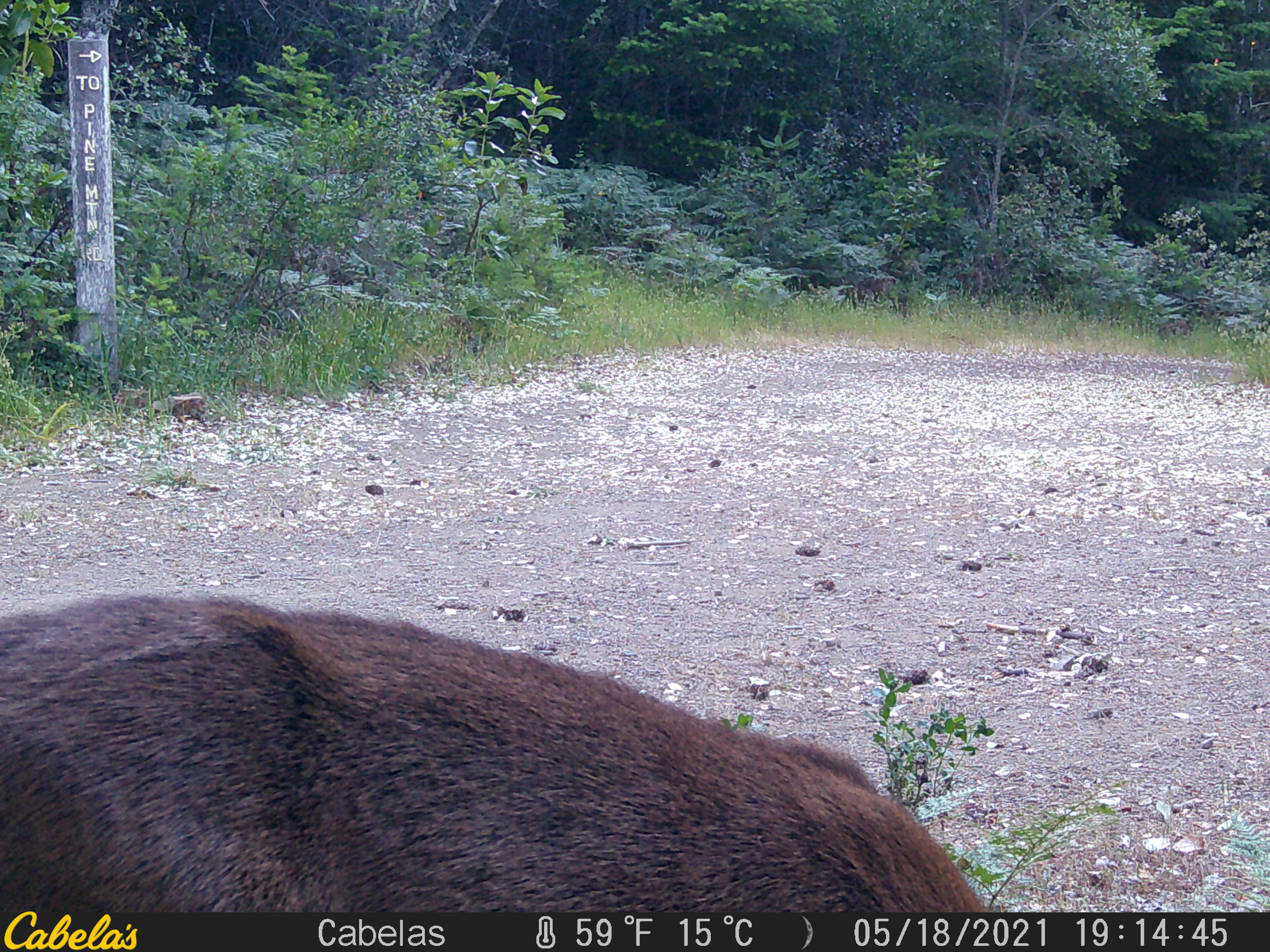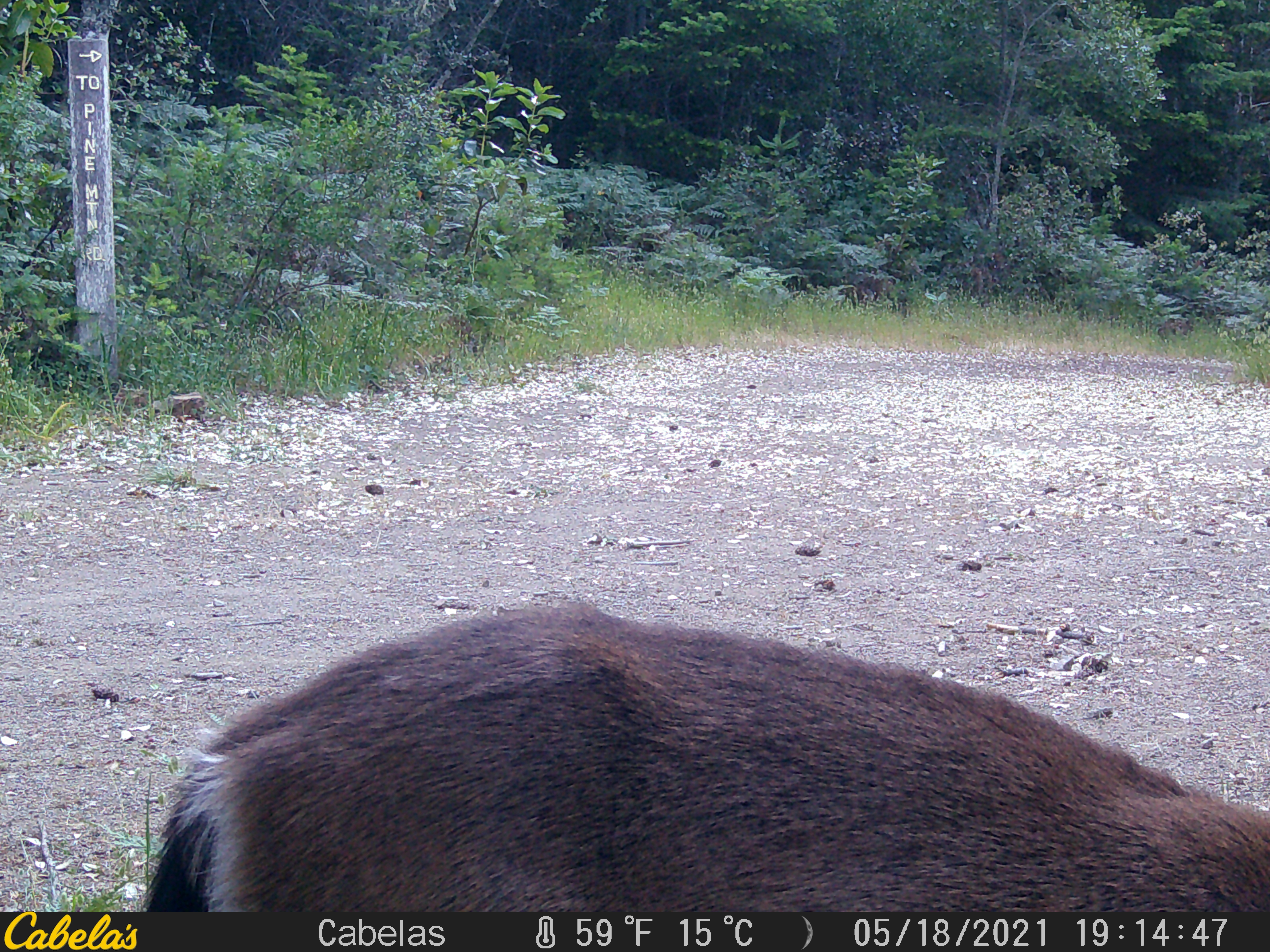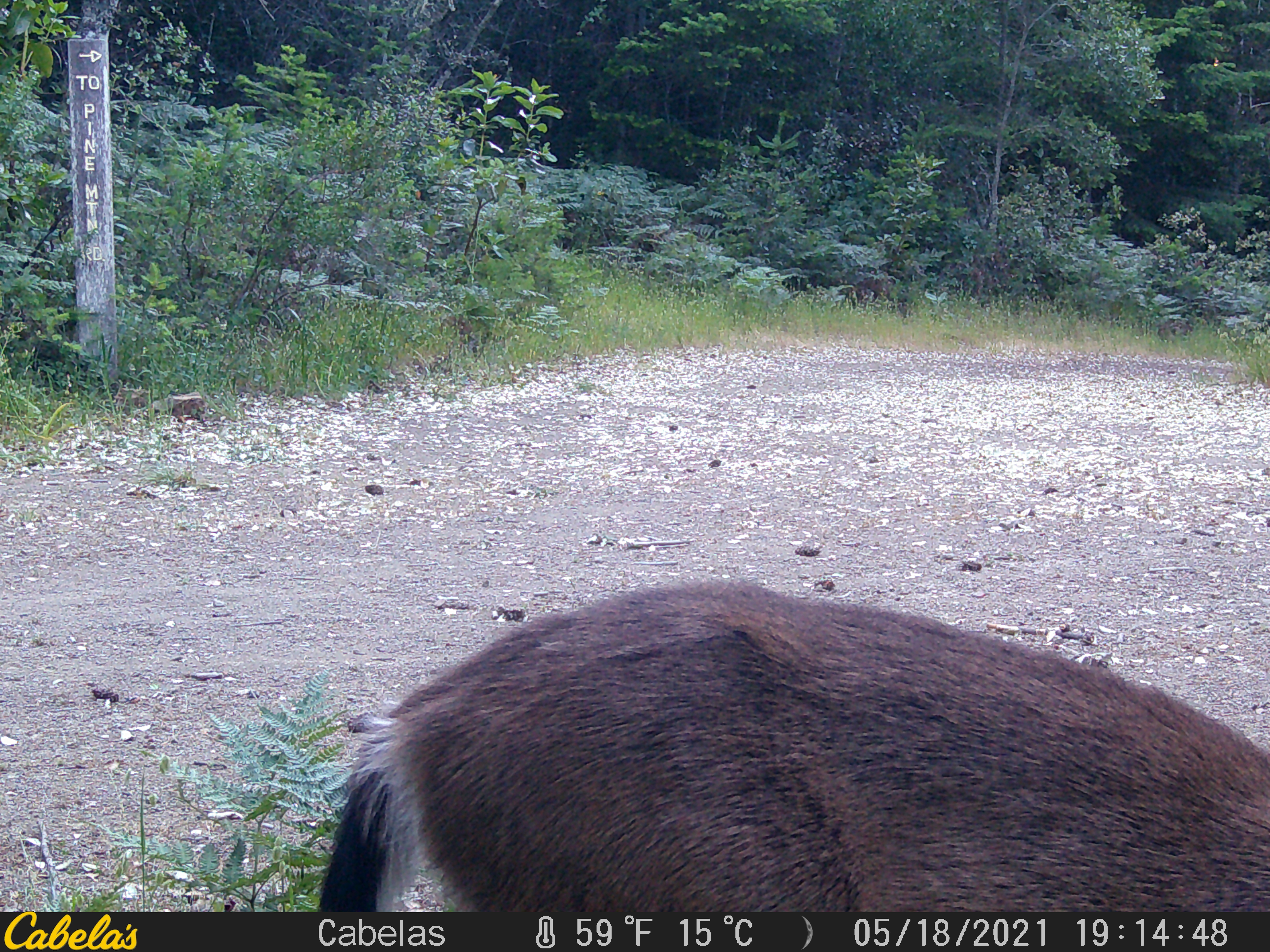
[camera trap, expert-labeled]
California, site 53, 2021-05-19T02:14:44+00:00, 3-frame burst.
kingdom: Animalia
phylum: Chordata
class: Mammalia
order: Artiodactyla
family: Cervidae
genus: Odocoileus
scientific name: Odocoileus hemionus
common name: mule deer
Mule deer (Odocoileus hemionus).